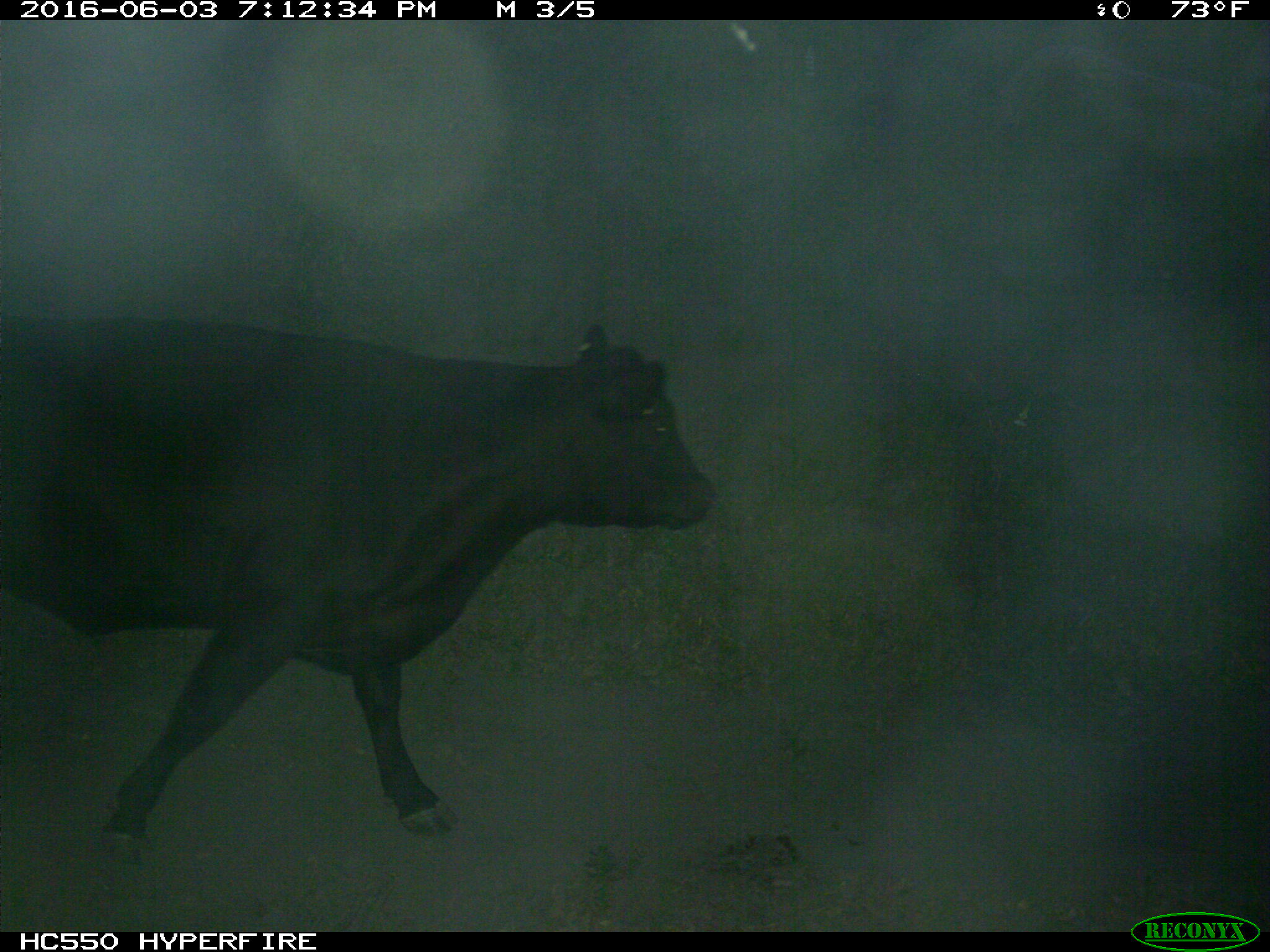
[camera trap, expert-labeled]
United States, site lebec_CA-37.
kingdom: Animalia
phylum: Chordata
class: Mammalia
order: Artiodactyla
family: Bovidae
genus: Bos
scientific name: Bos taurus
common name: domestic cow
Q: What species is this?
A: Bos taurus (domestic cow).